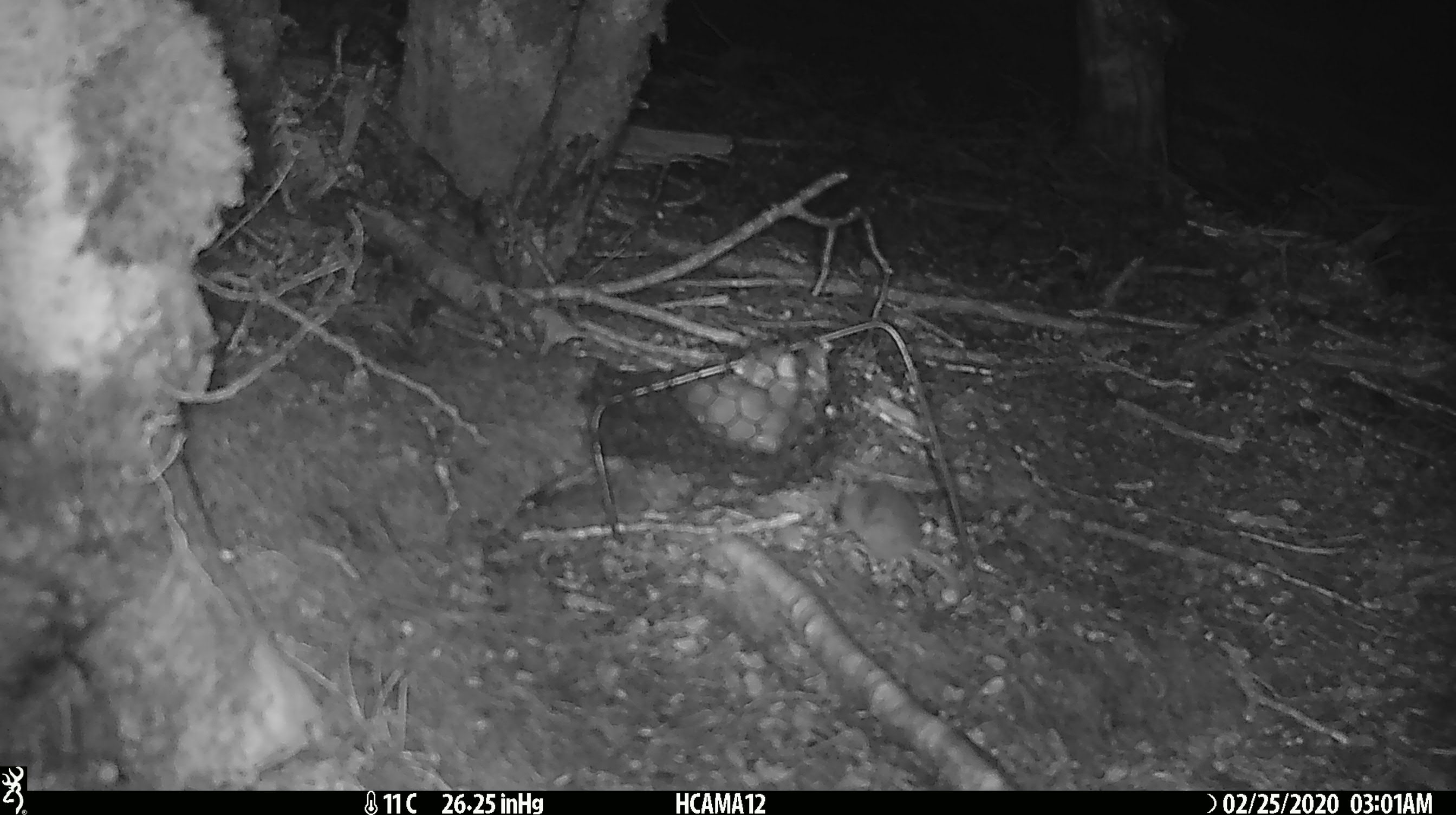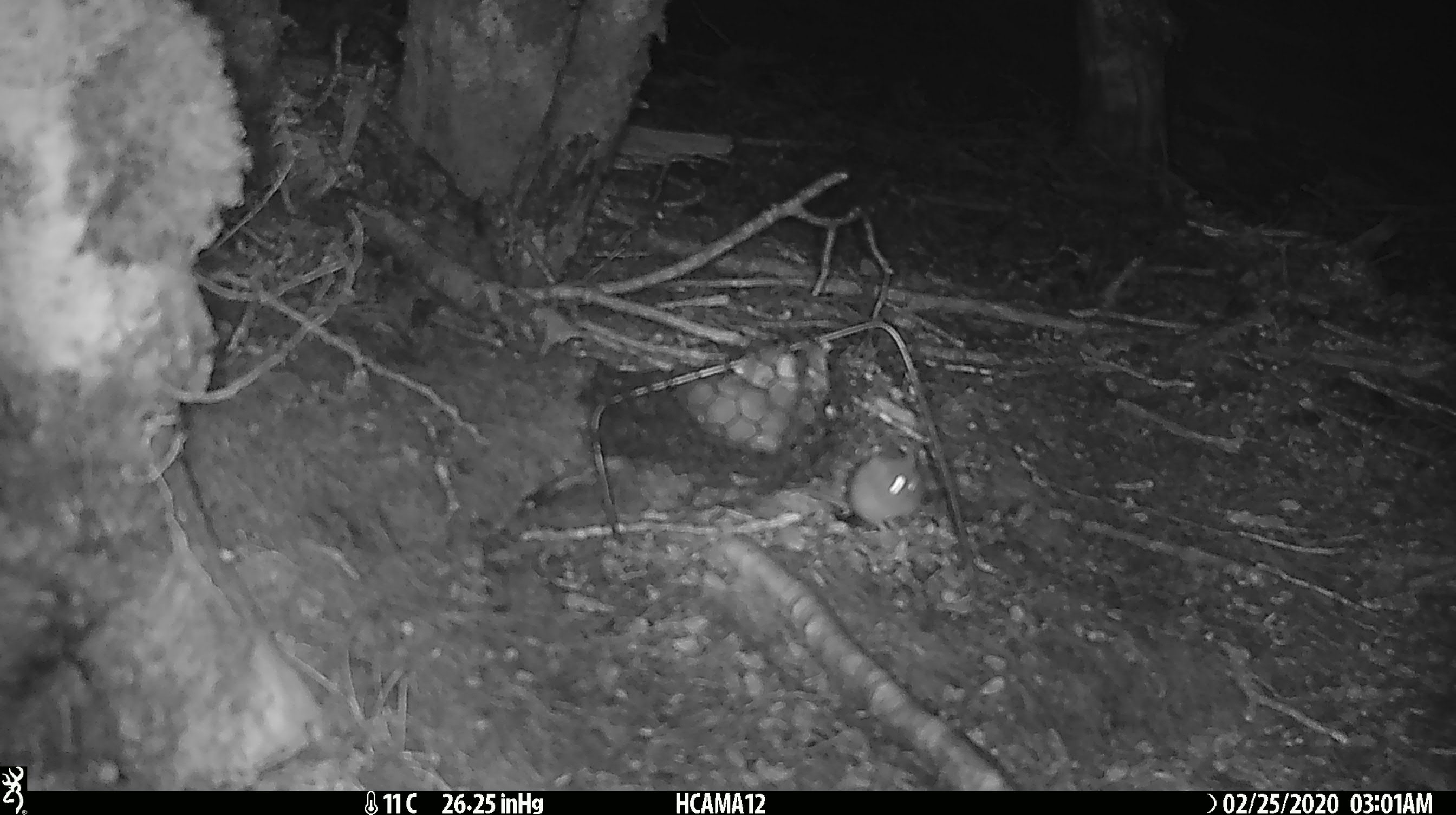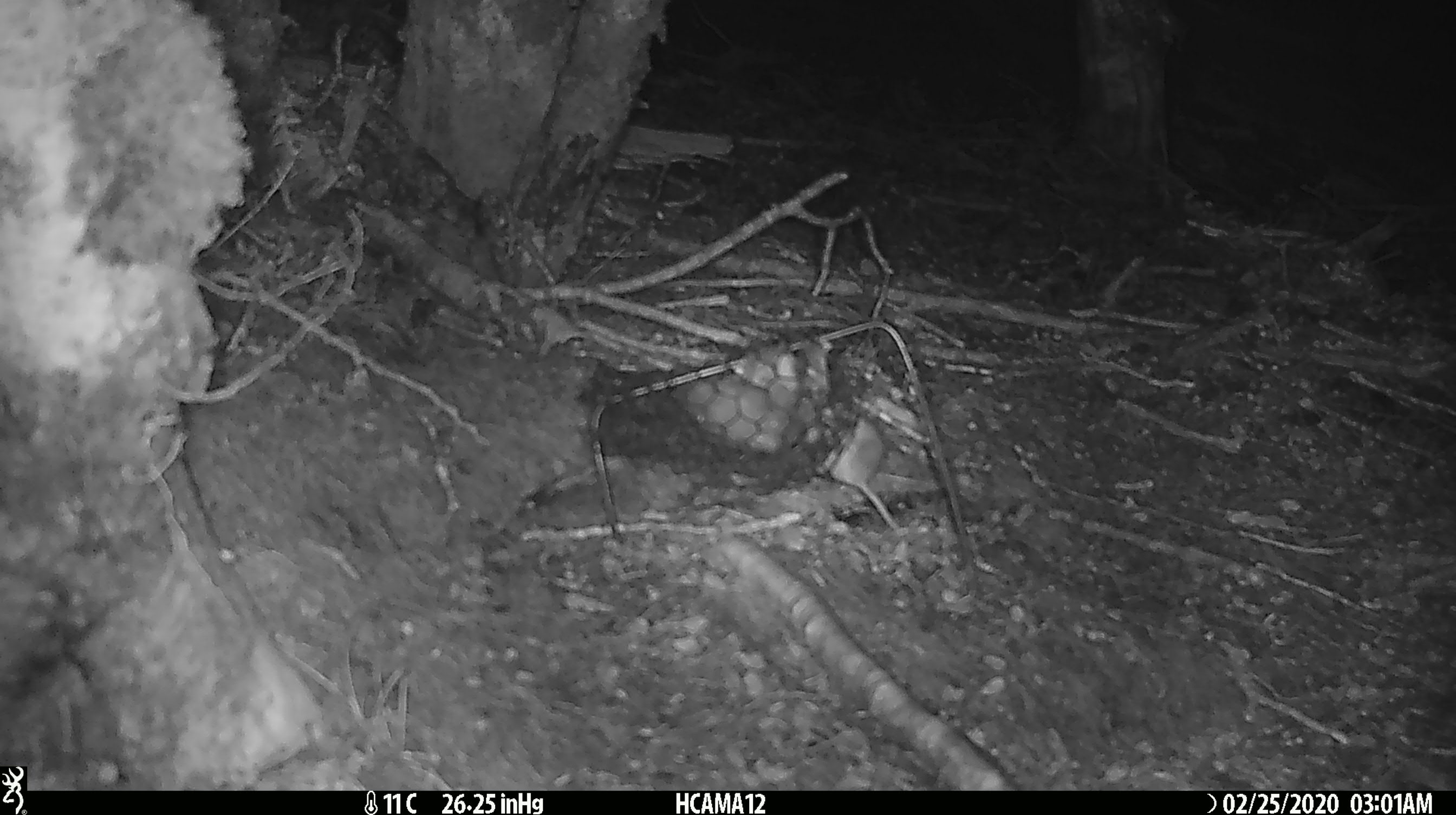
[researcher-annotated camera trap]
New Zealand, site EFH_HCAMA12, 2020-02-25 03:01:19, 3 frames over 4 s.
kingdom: Animalia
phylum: Chordata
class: Mammalia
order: Rodentia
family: Muridae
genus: Mus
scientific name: Mus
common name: mouse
Mouse (Mus).